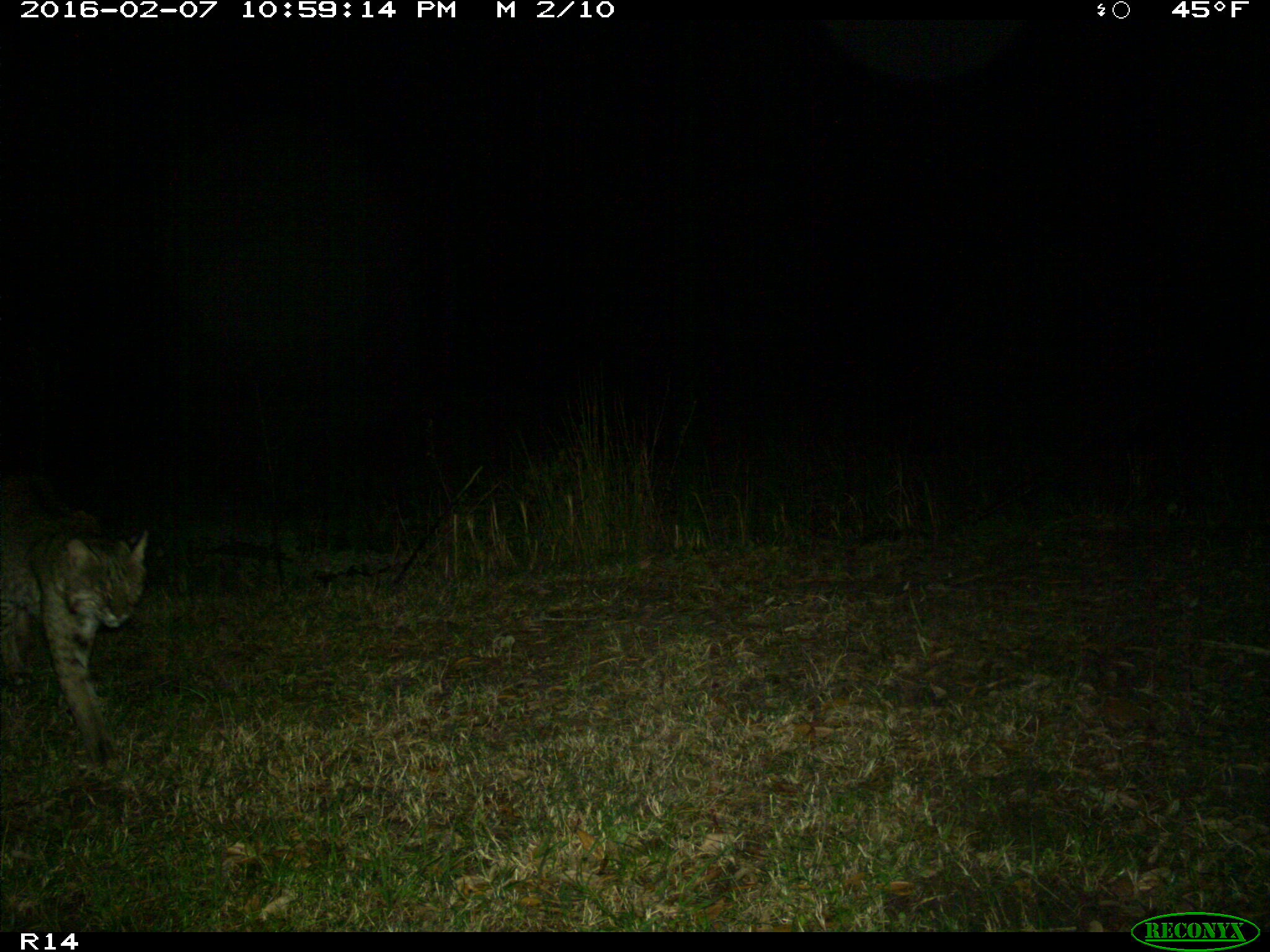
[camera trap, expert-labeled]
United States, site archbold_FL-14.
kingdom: Animalia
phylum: Chordata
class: Mammalia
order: Carnivora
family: Felidae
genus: Lynx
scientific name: Lynx rufus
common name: bobcat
Lynx rufus (bobcat).